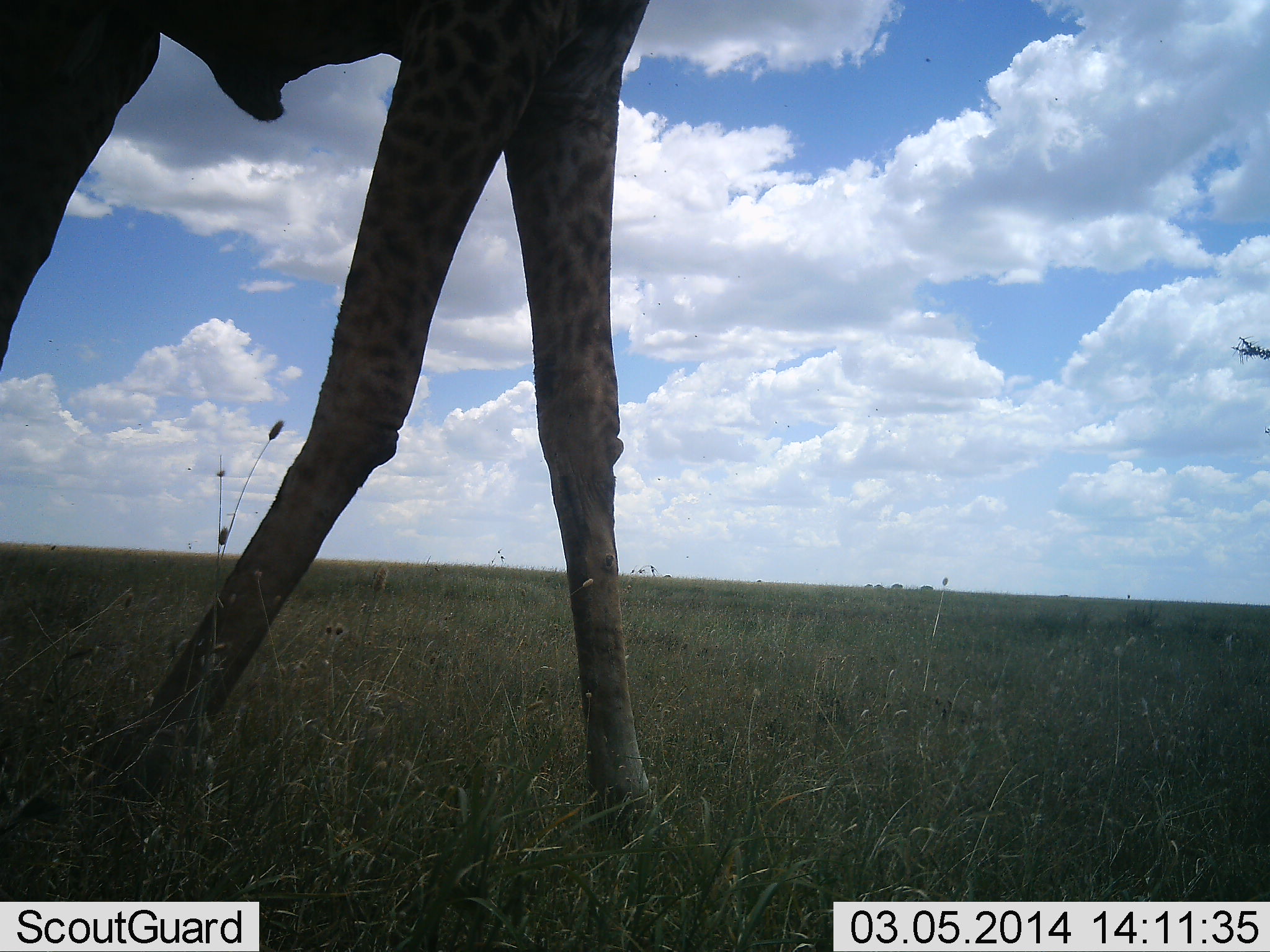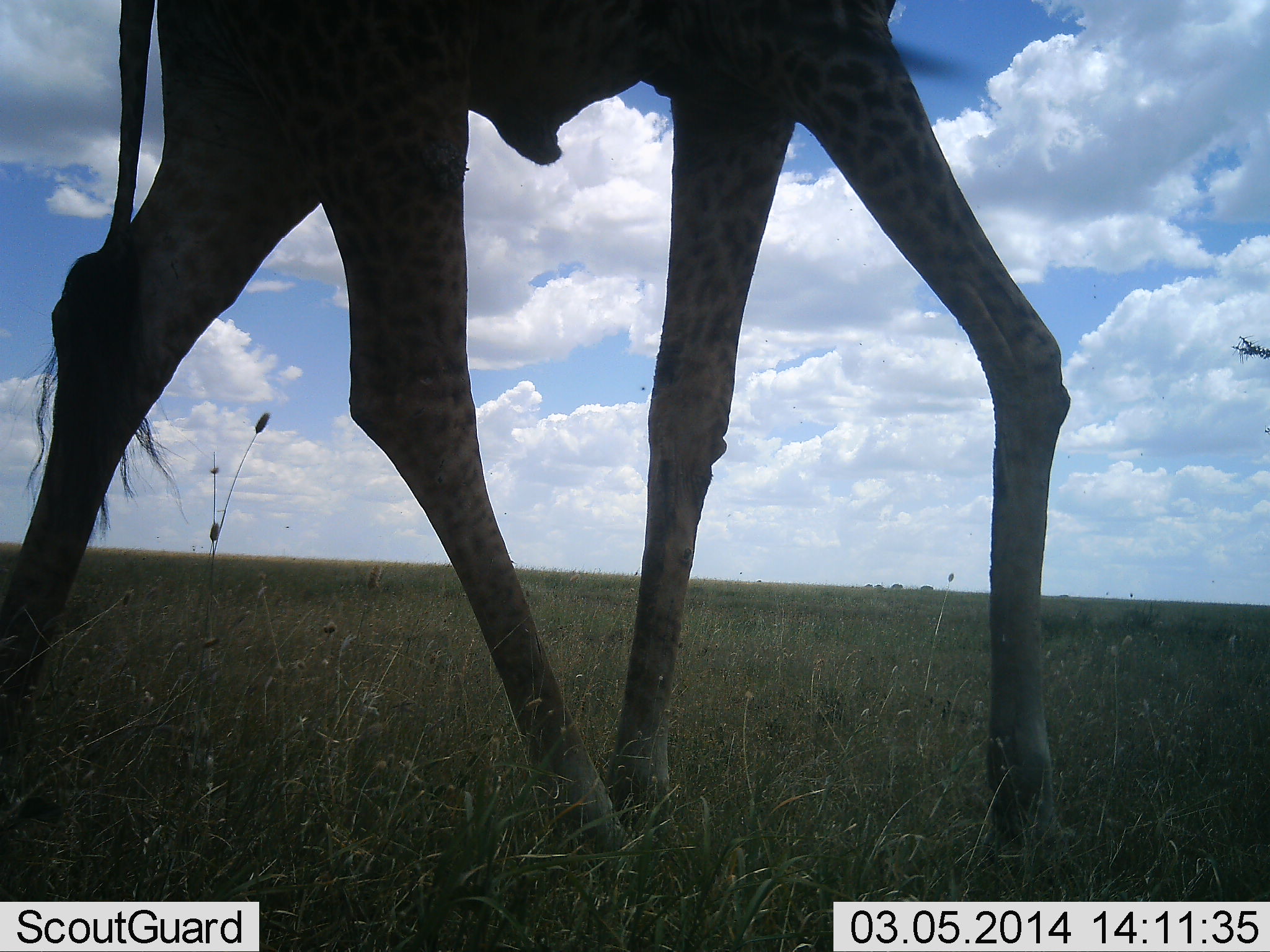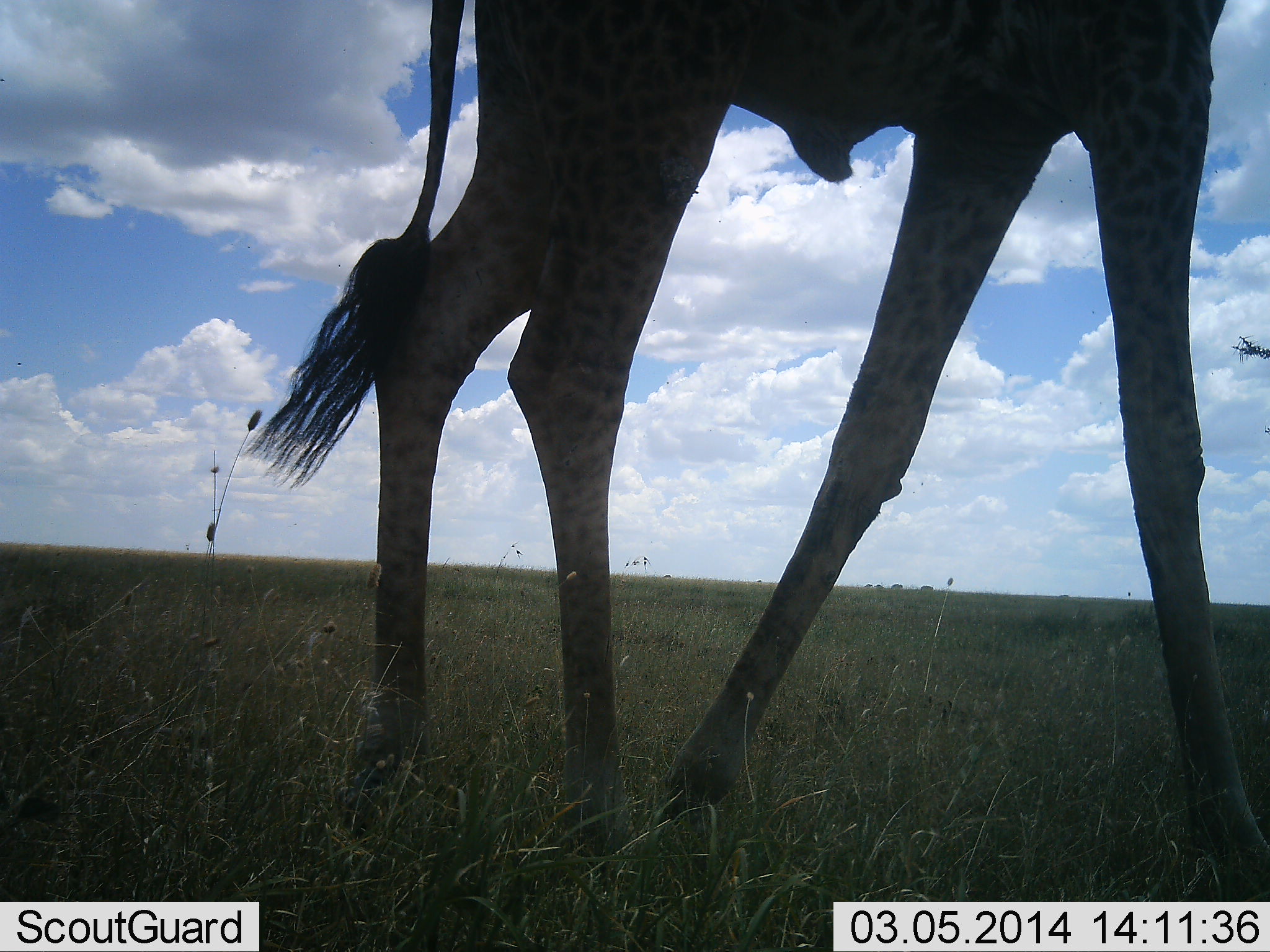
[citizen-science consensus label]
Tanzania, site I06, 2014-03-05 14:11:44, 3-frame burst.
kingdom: Animalia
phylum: Chordata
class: Mammalia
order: Artiodactyla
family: Giraffidae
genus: Giraffa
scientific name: Giraffa camelopardalis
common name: giraffe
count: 1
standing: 0%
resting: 0%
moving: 100%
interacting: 0%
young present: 0%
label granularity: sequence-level